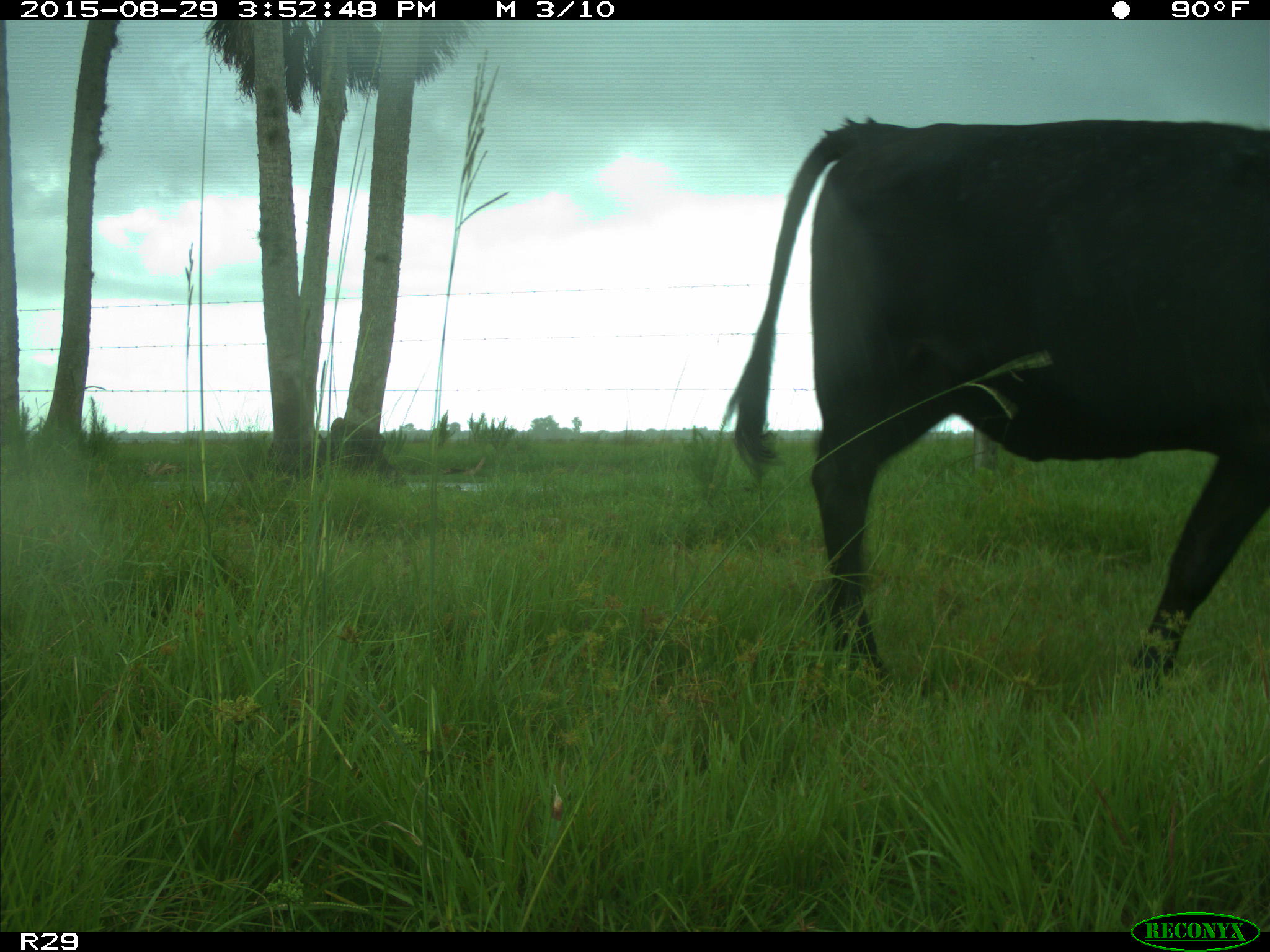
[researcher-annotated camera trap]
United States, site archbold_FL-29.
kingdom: Animalia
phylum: Chordata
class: Mammalia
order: Artiodactyla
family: Bovidae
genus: Bos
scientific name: Bos taurus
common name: domestic cow